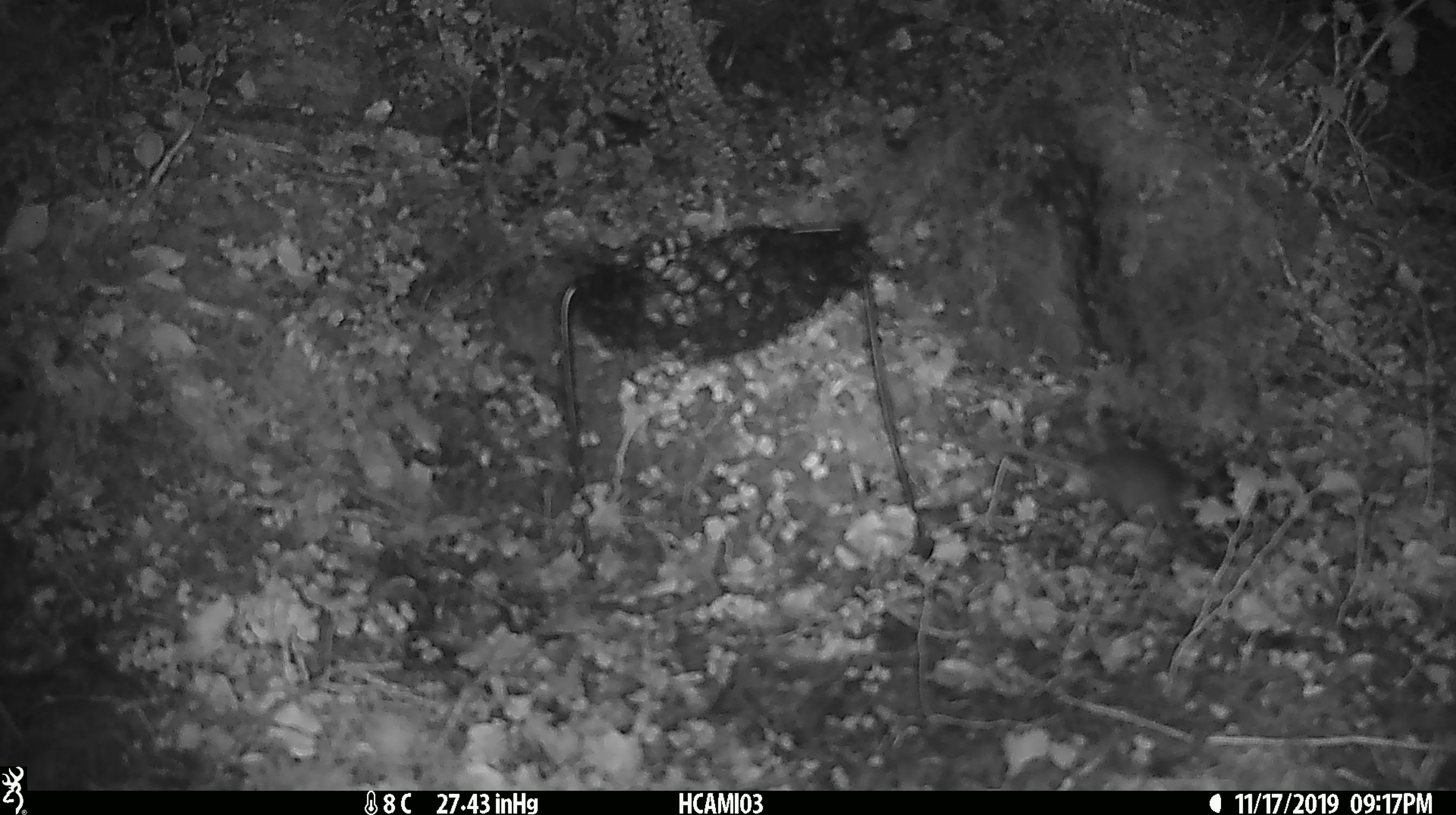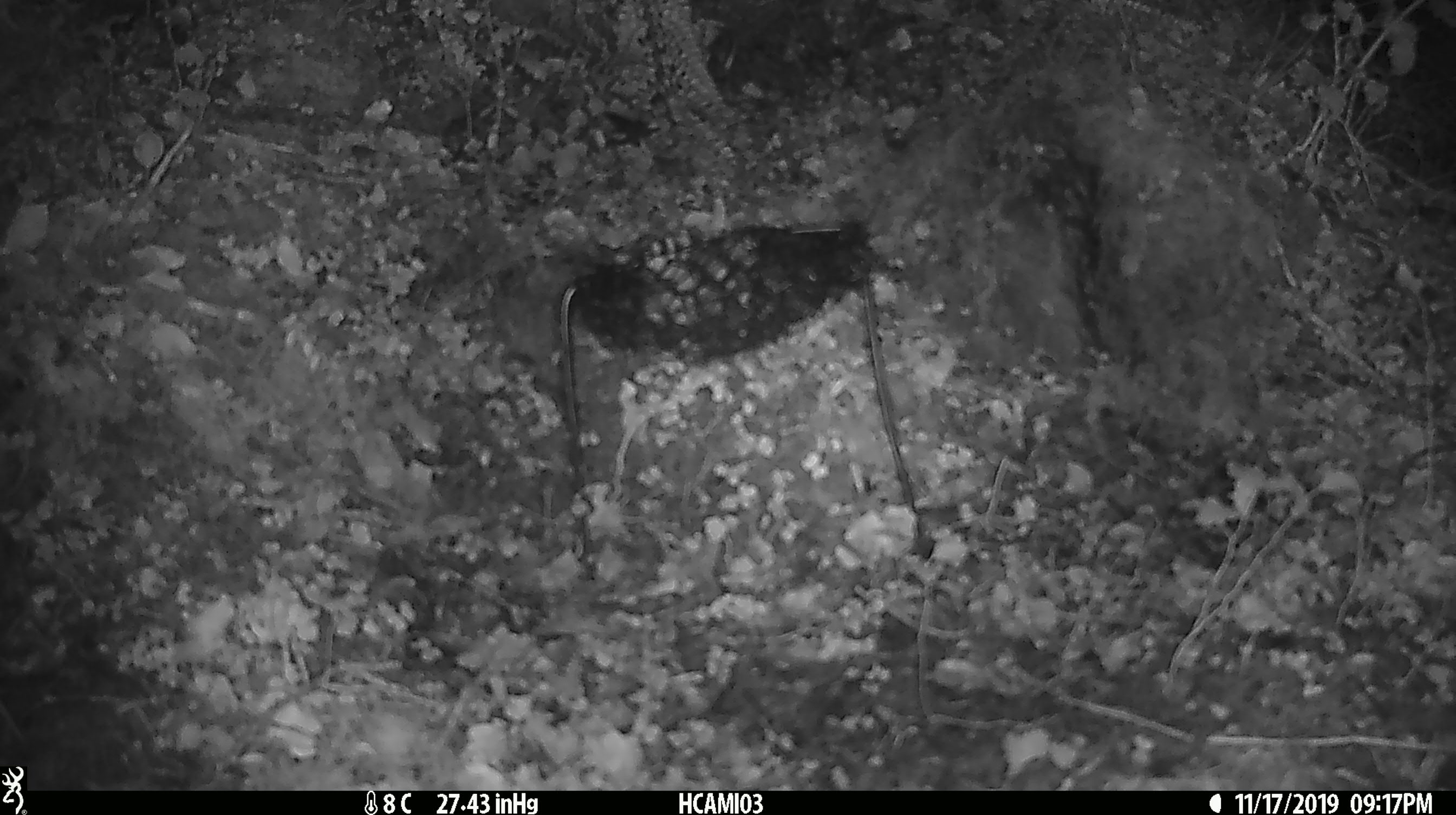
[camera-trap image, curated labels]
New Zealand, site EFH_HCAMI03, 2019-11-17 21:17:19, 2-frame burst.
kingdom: Animalia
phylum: Chordata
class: Mammalia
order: Rodentia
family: Muridae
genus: Mus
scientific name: Mus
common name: mouse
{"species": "mouse (Mus)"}